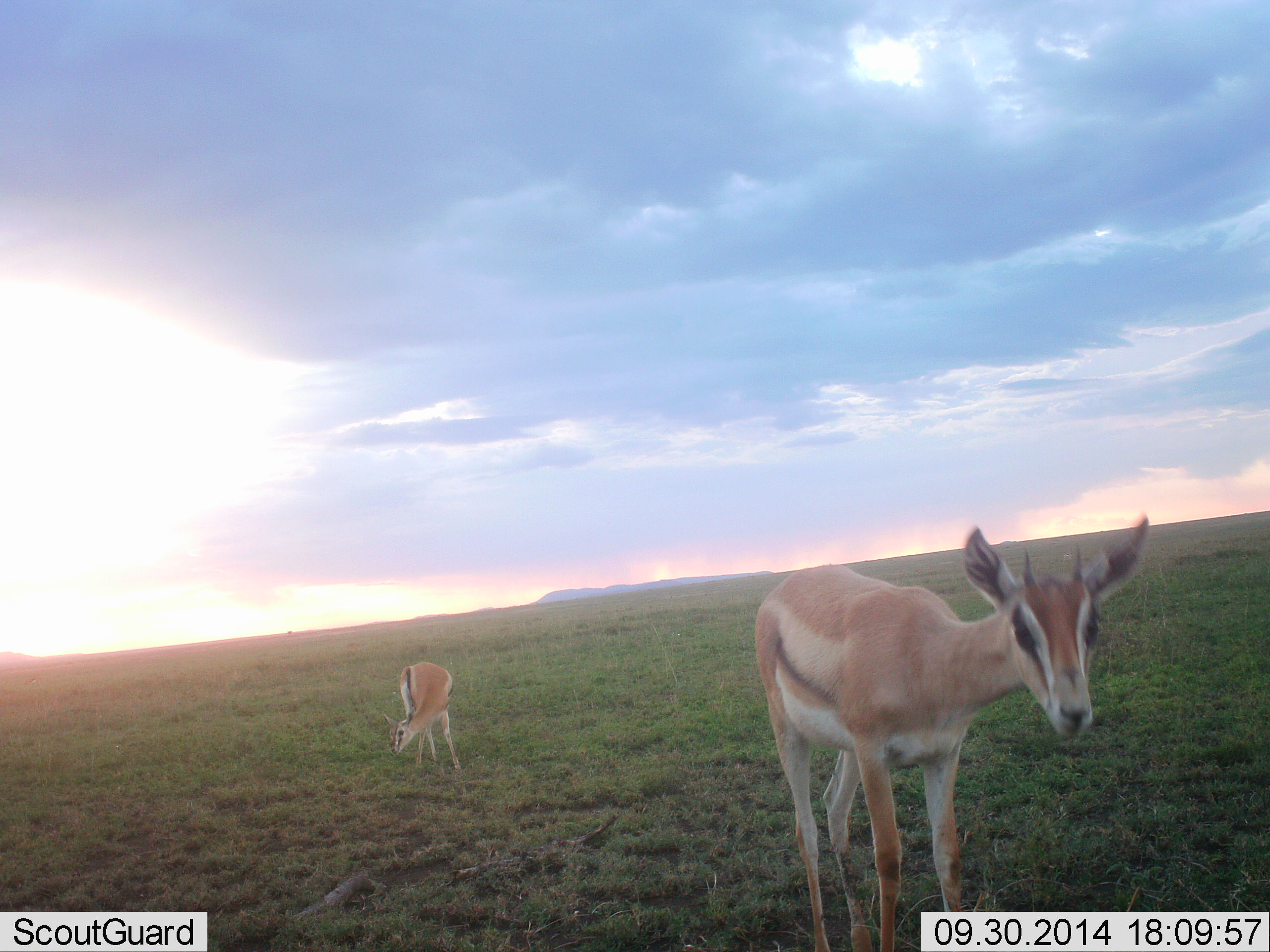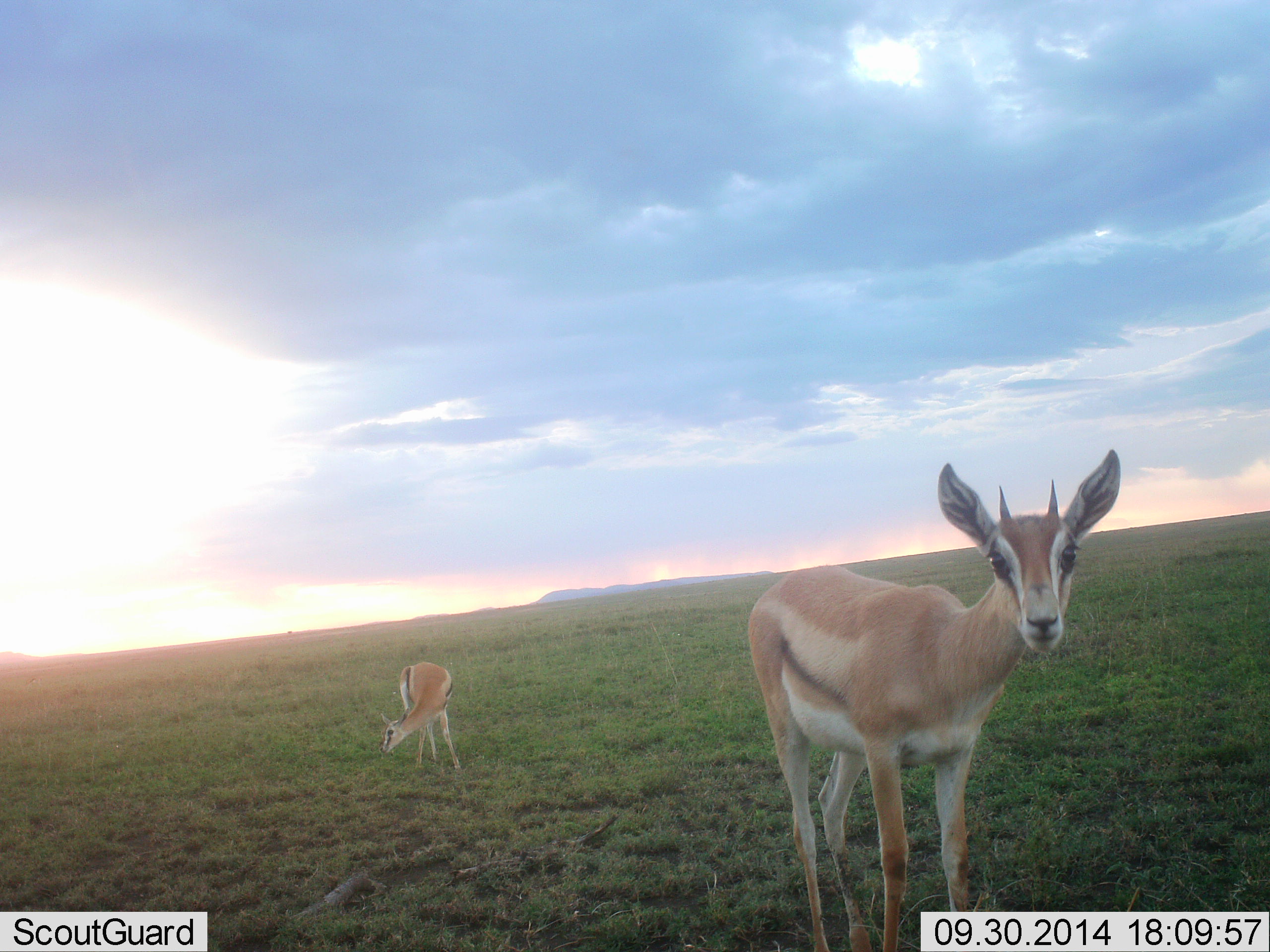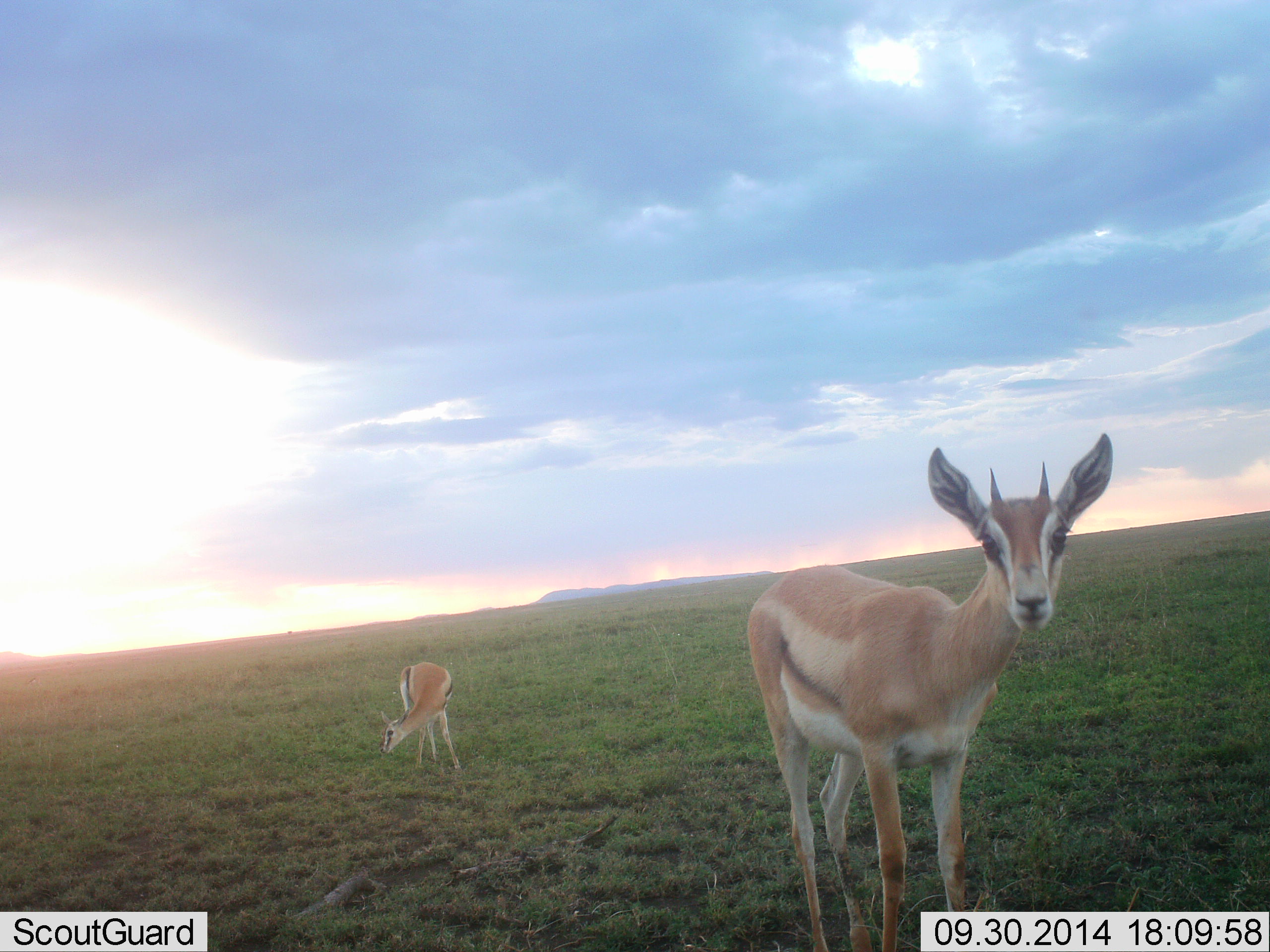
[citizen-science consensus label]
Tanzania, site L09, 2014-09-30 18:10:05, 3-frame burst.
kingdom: Animalia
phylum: Chordata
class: Mammalia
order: Artiodactyla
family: Bovidae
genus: Eudorcas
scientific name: Eudorcas thomsonii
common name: thomson's gazelle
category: gazellethomsons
Gazellethomsons (thomson's gazelle) (Eudorcas thomsonii), count 2. Behavior (volunteer vote fractions): standing 91%, resting 0%, moving 0%, interacting 0%. Young present (vote fraction): 18%. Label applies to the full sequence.